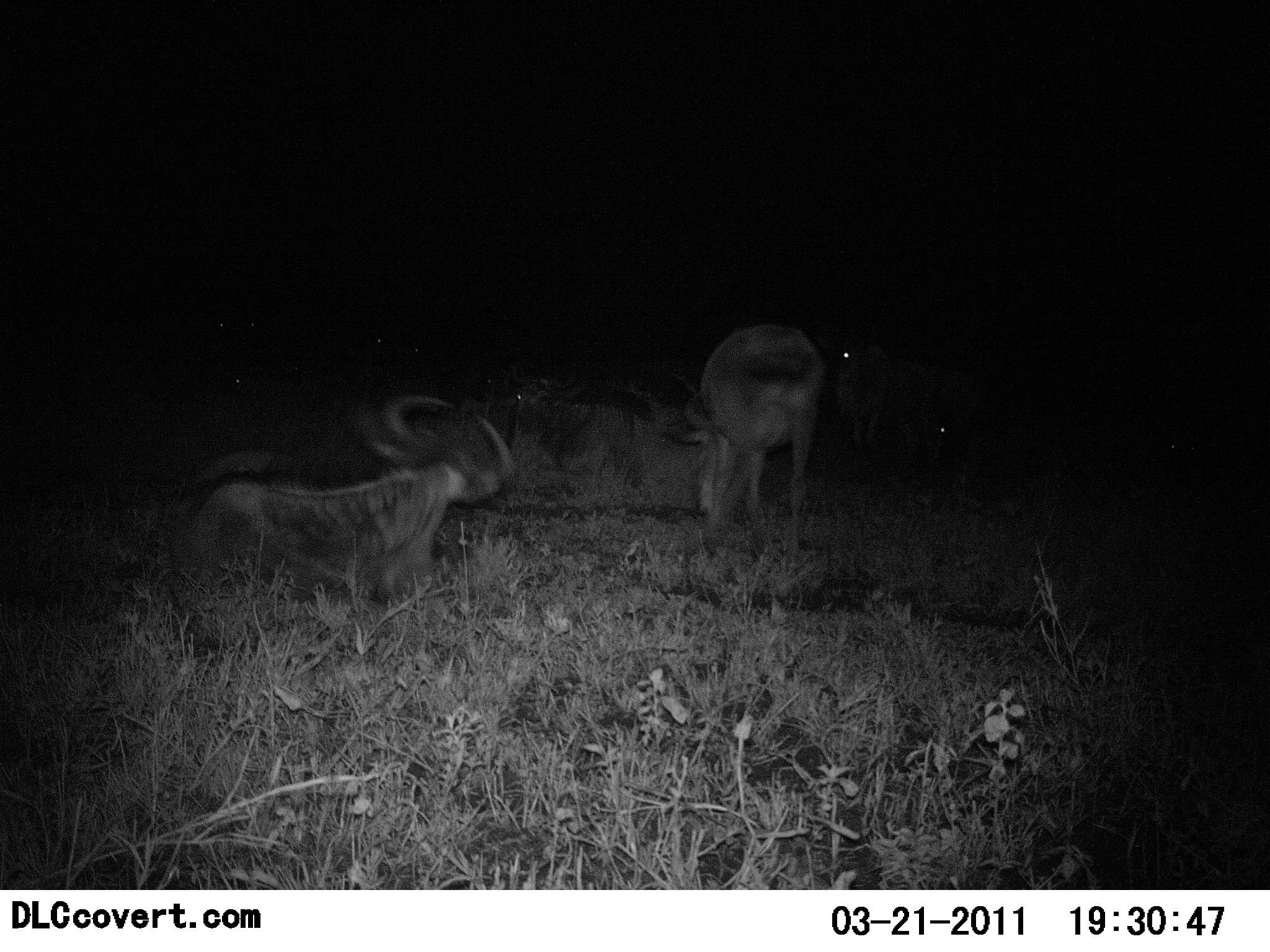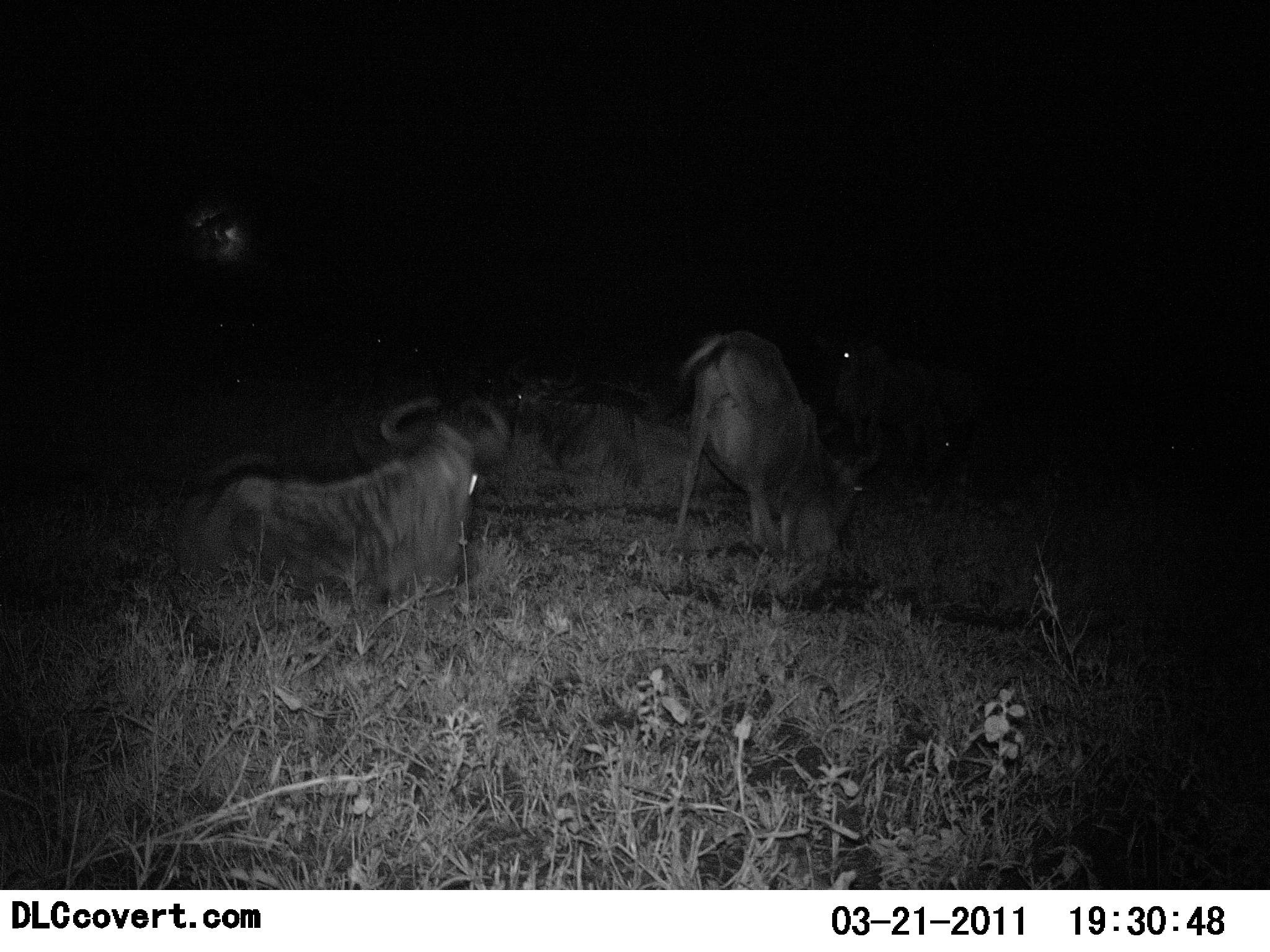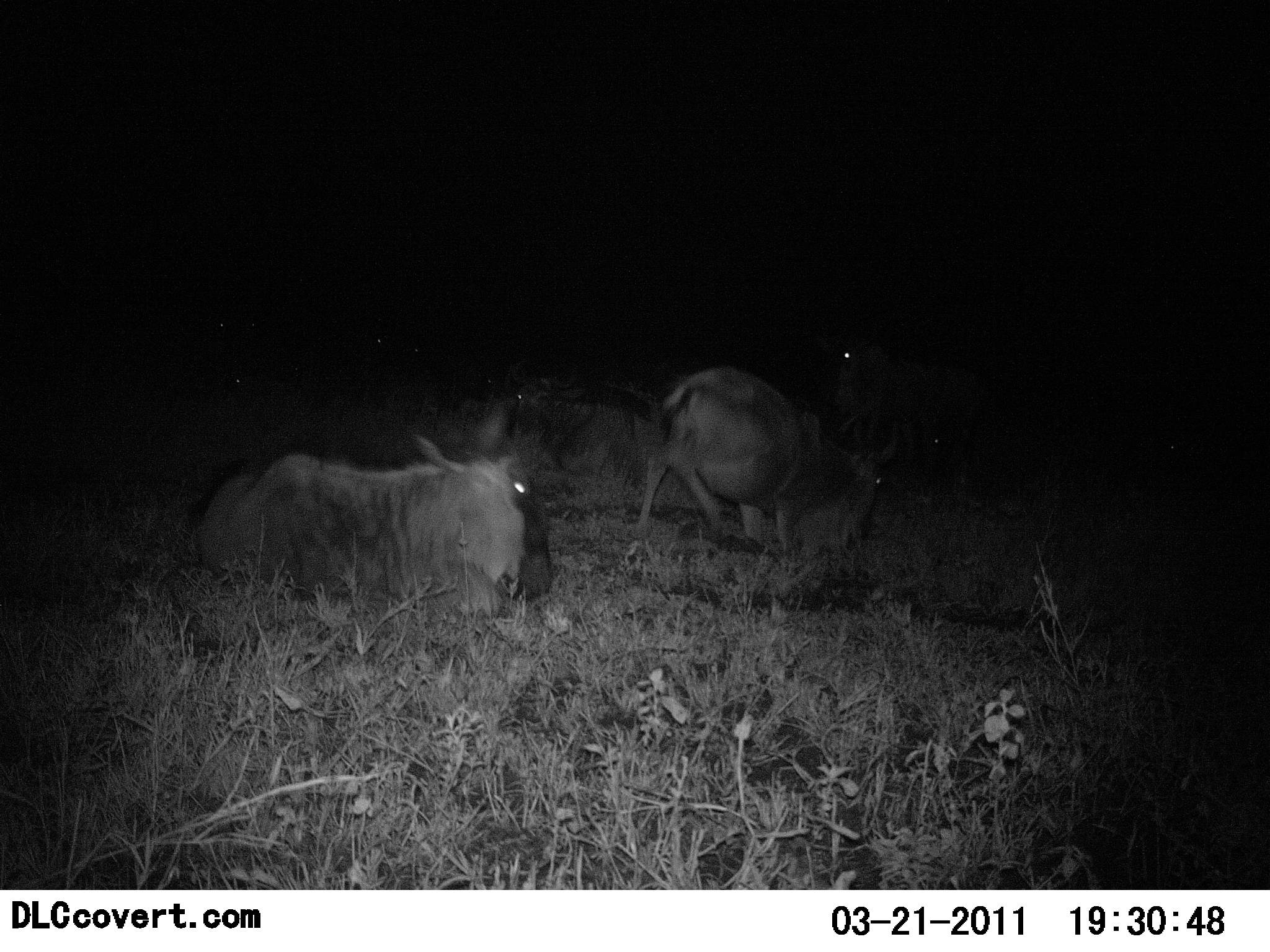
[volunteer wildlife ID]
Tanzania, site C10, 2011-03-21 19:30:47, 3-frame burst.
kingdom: Animalia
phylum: Chordata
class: Mammalia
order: Artiodactyla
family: Bovidae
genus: Connochaetes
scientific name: Connochaetes taurinus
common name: blue wildebeest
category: wildebeest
Wildebeest (blue wildebeest) (Connochaetes taurinus), count 5. Behavior (volunteer vote fractions): standing 33%, resting 89%, moving 22%, interacting 0%. Young present (vote fraction): 0%. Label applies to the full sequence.